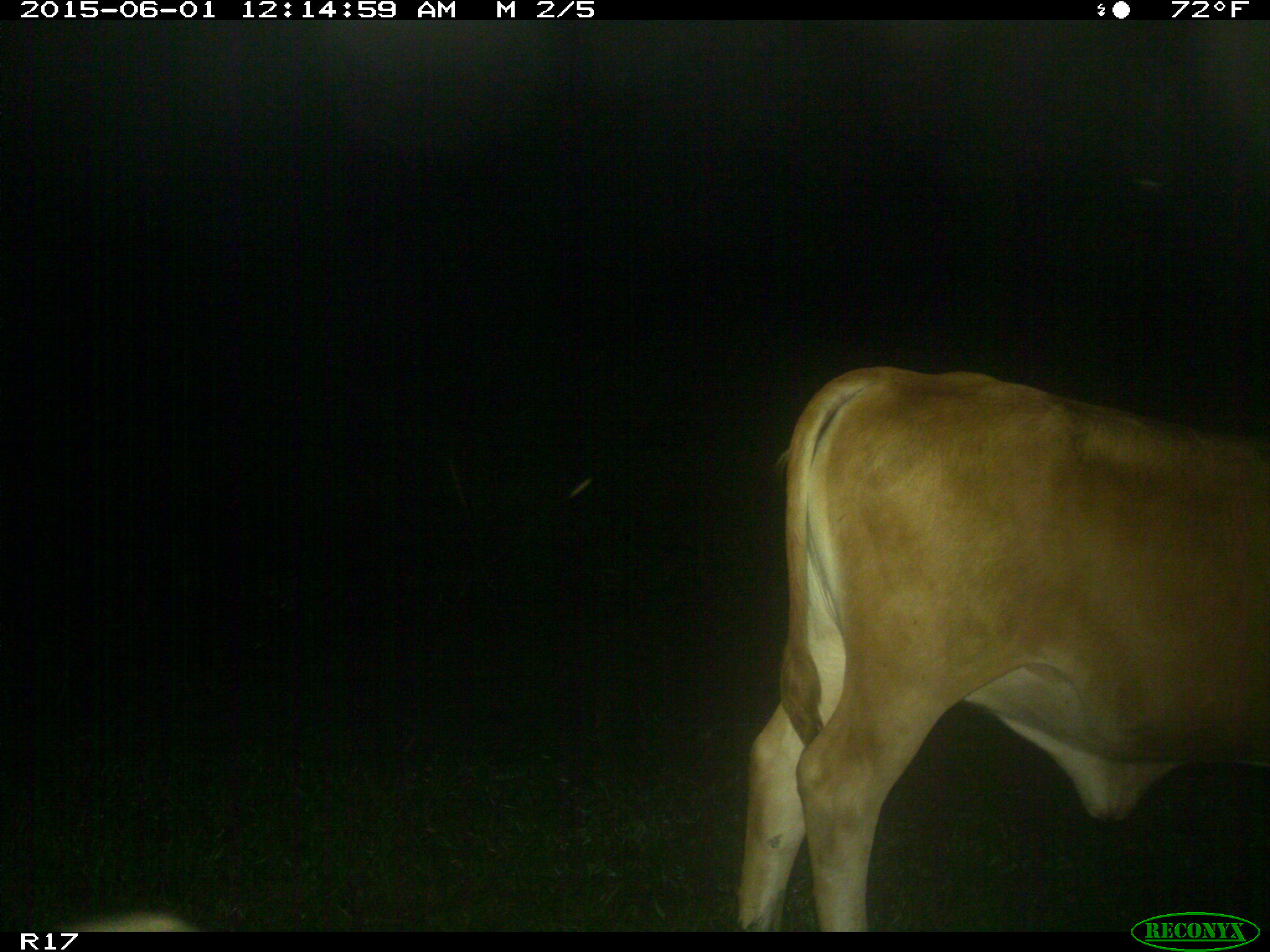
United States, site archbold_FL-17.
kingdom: Animalia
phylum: Chordata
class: Mammalia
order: Artiodactyla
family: Bovidae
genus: Bos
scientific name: Bos taurus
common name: domestic cow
Bos taurus (domestic cow).